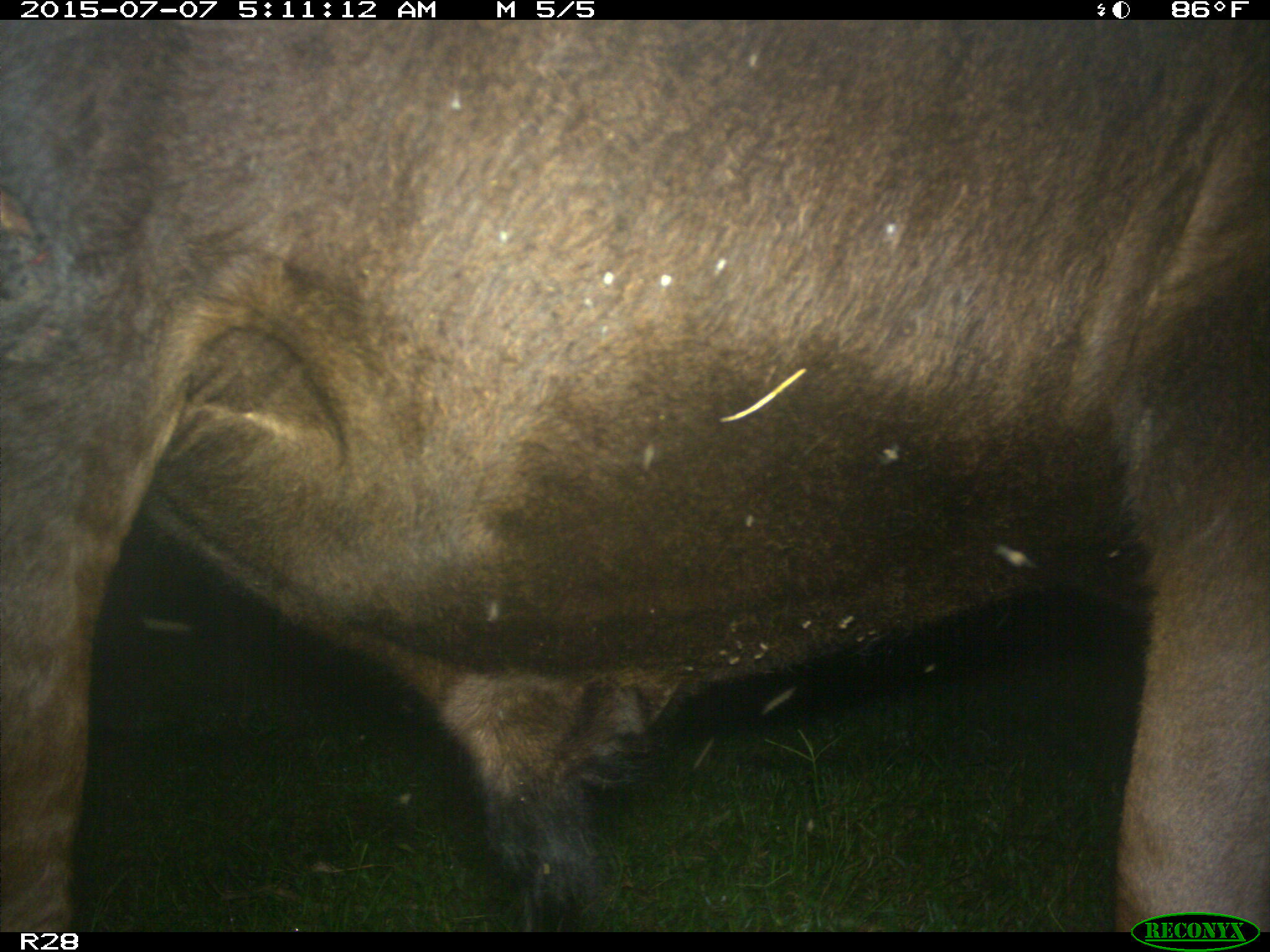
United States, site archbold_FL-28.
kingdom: Animalia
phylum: Chordata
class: Mammalia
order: Artiodactyla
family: Bovidae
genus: Bos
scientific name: Bos taurus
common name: domestic cow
Bos taurus (domestic cow).